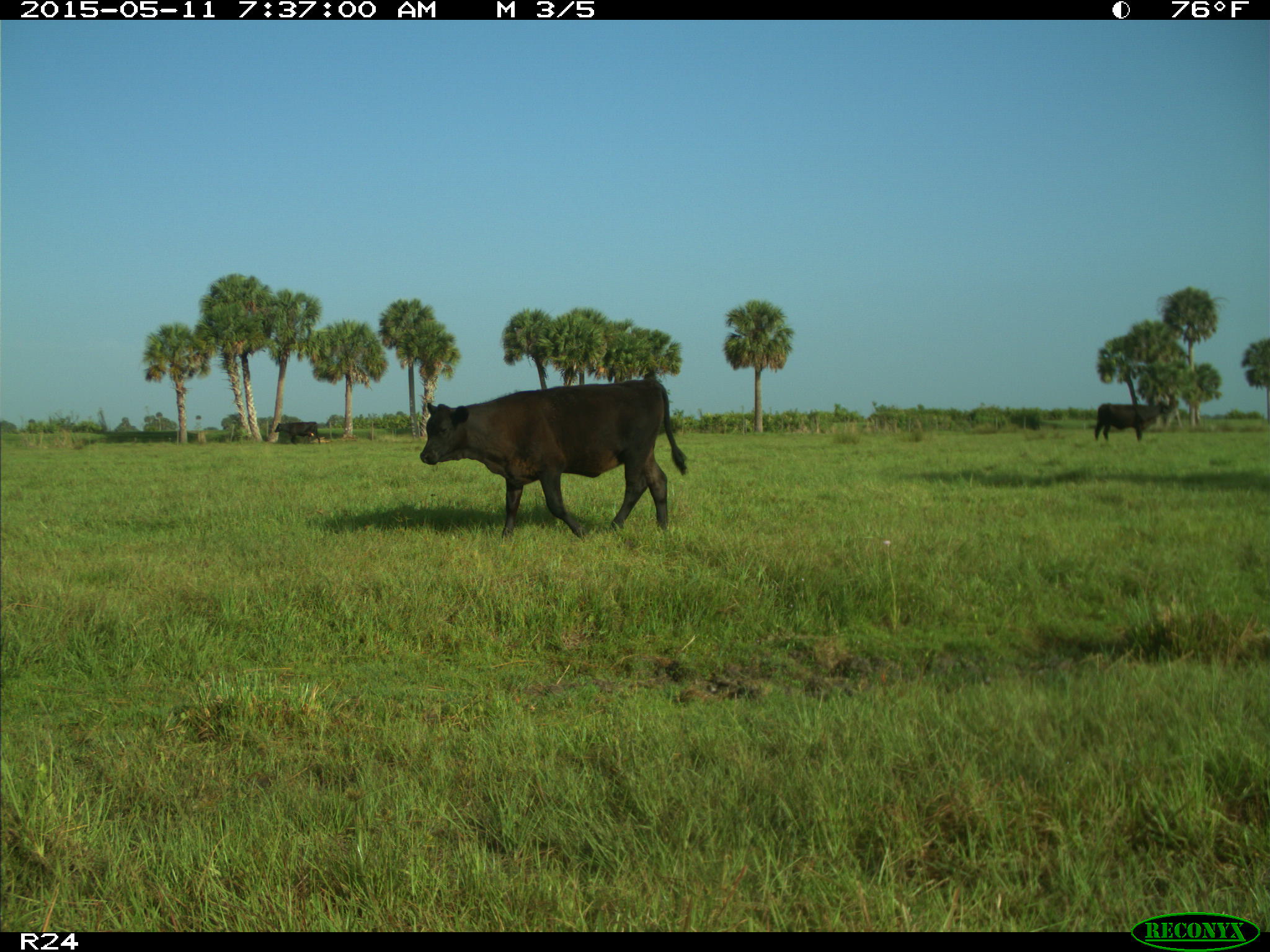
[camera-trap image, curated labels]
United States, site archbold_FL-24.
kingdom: Animalia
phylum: Chordata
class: Mammalia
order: Artiodactyla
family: Bovidae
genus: Bos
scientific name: Bos taurus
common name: domestic cow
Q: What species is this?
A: Bos taurus (domestic cow).